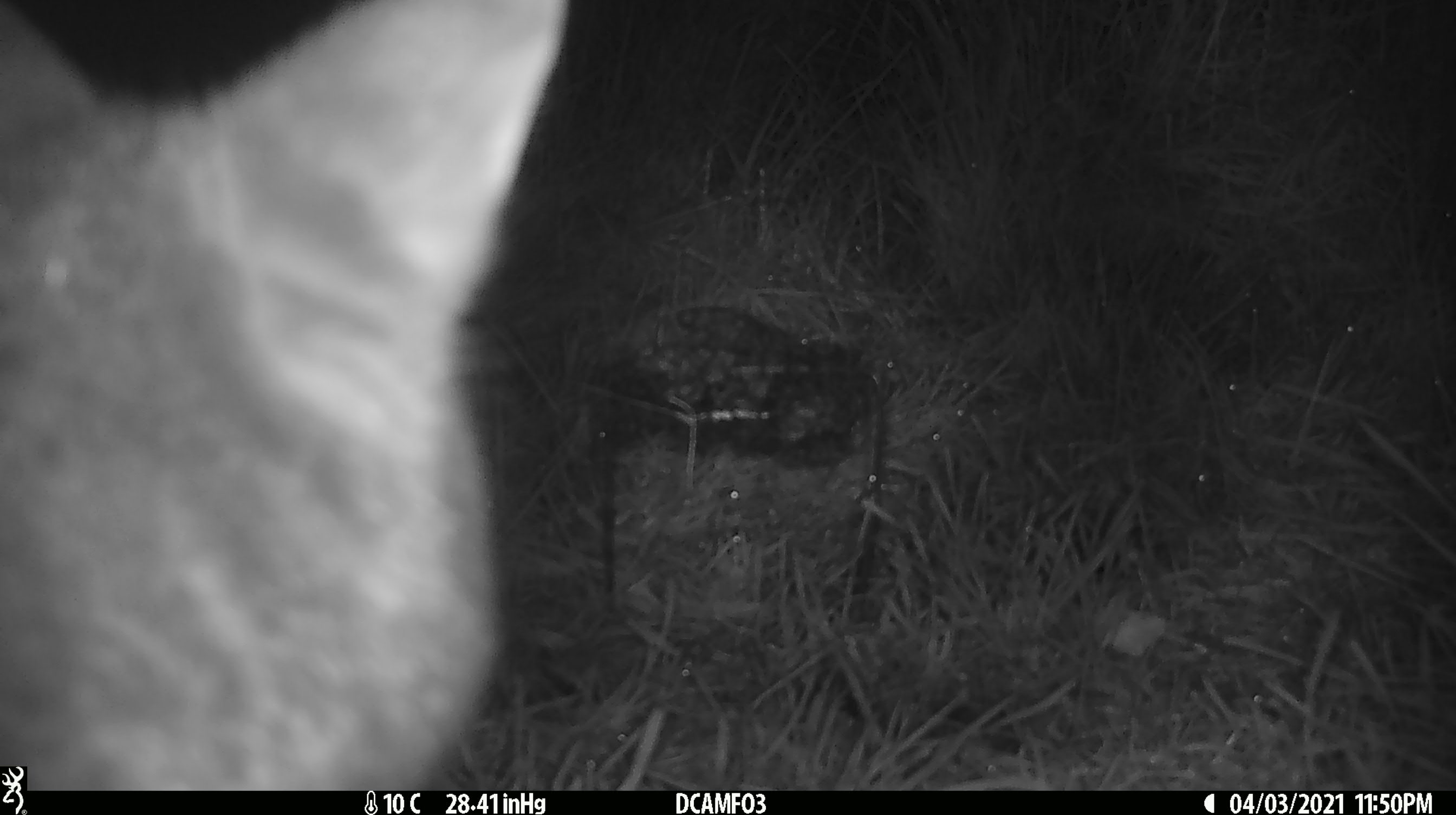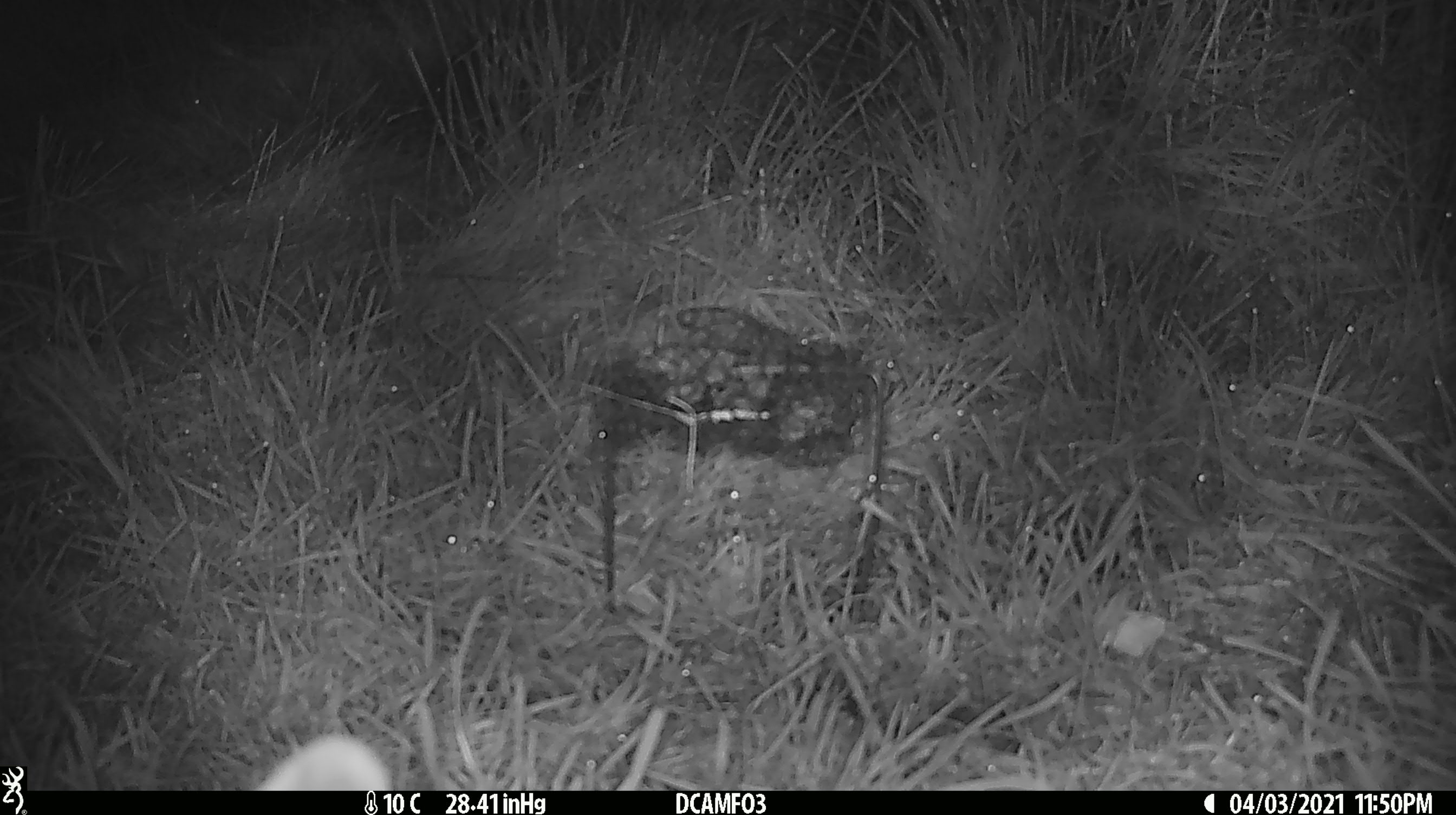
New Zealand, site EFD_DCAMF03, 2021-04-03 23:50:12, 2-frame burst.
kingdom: Animalia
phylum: Chordata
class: Mammalia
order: Diprotodontia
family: Phalangeridae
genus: Trichosurus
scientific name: Trichosurus vulpecula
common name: common brushtail possum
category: possum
Possum (common brushtail possum) (Trichosurus vulpecula).